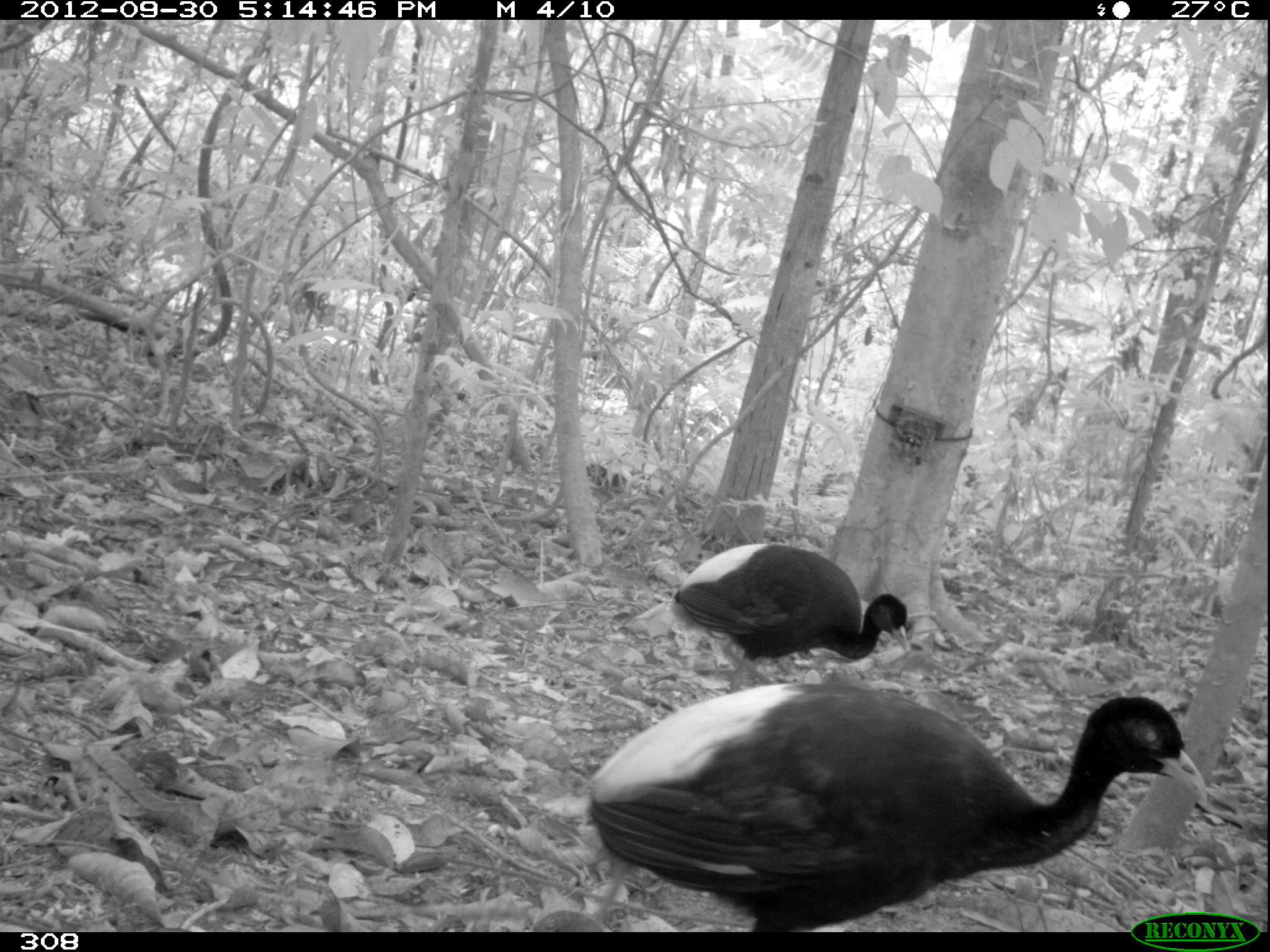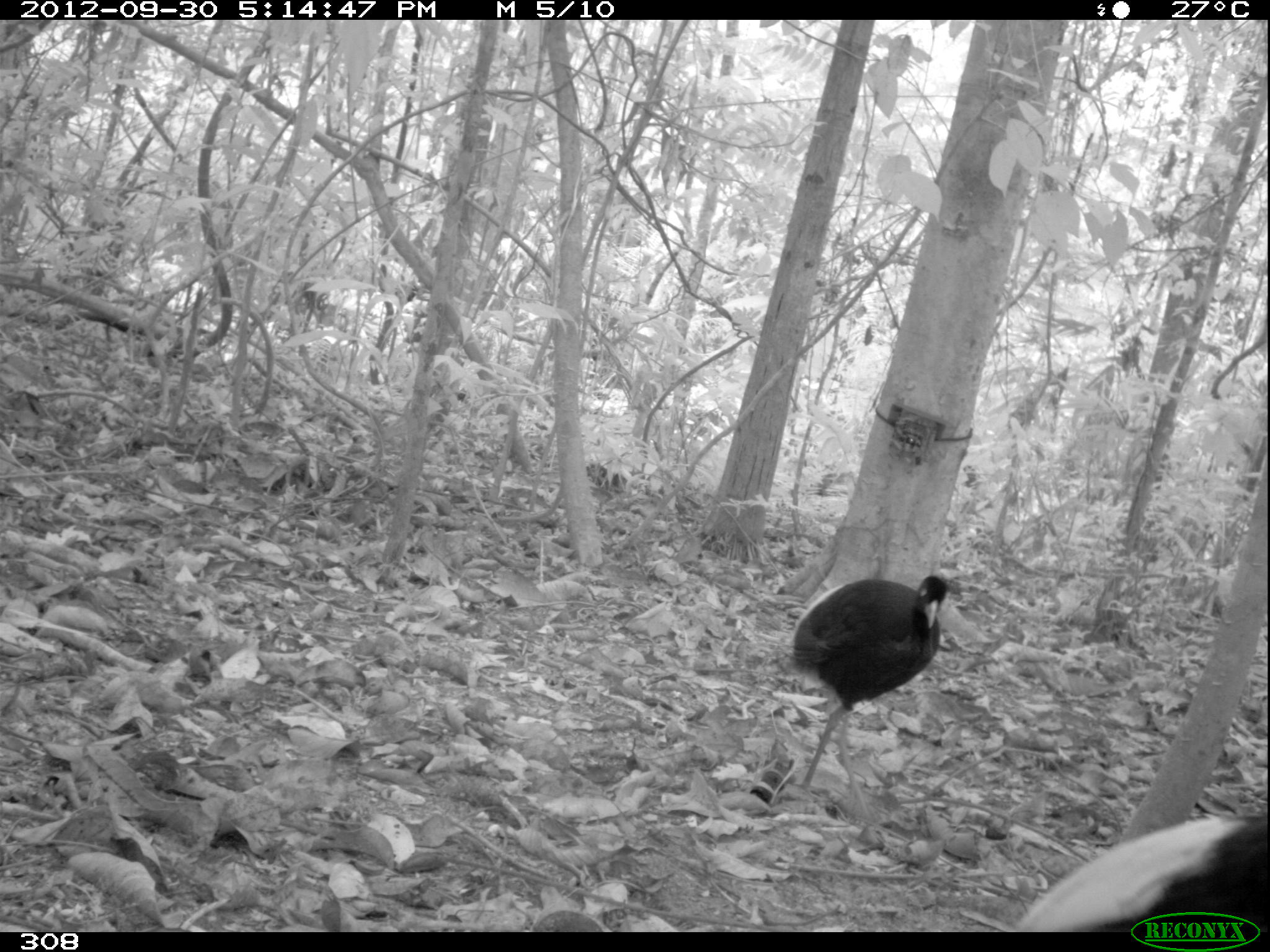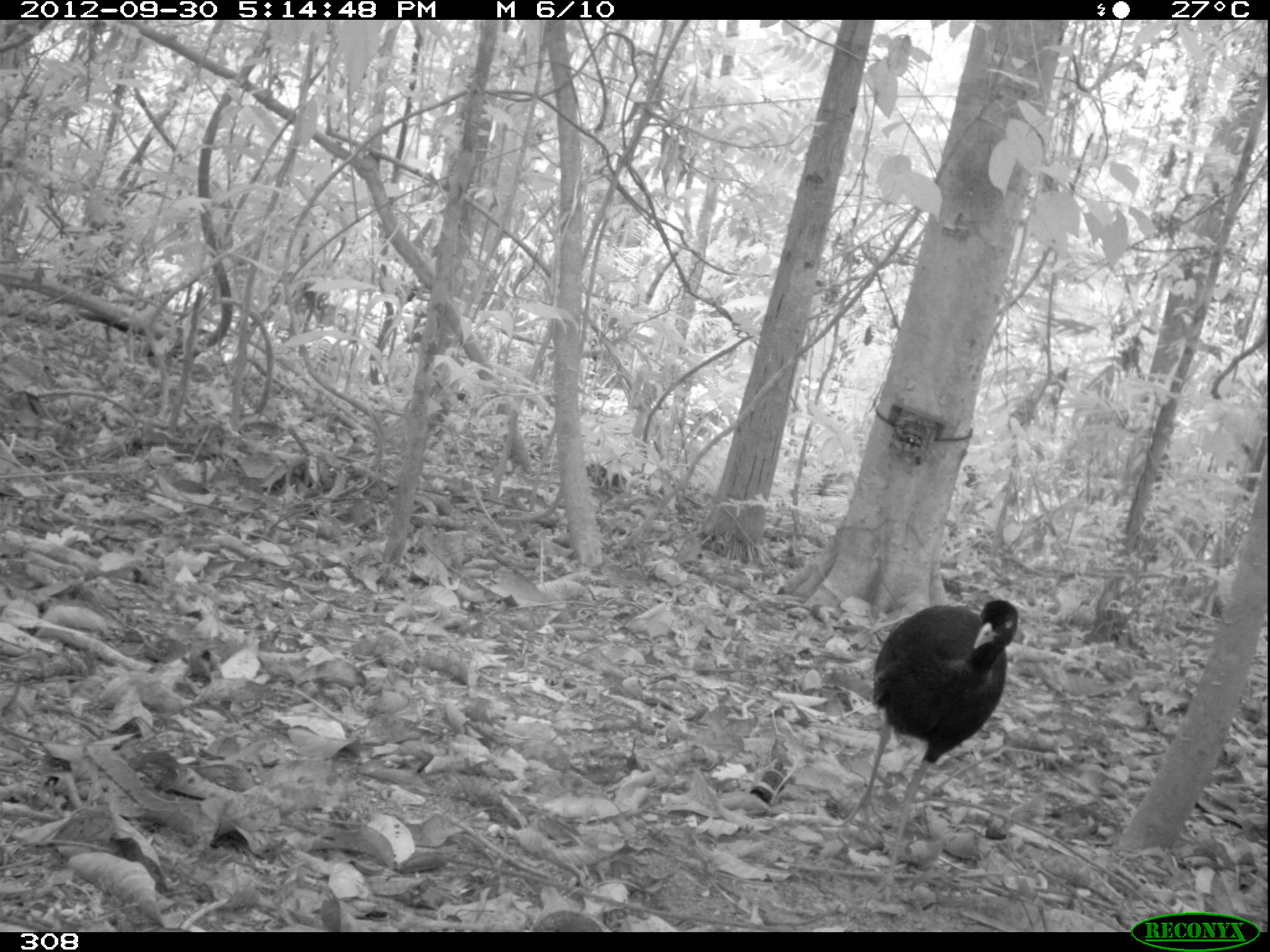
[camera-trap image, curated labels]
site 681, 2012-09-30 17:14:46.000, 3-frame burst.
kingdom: Animalia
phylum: Chordata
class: Aves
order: Gruiformes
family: Psophiidae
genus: Psophia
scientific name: Psophia leucoptera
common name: pale-winged trumpeter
Psophia leucoptera (pale-winged trumpeter).